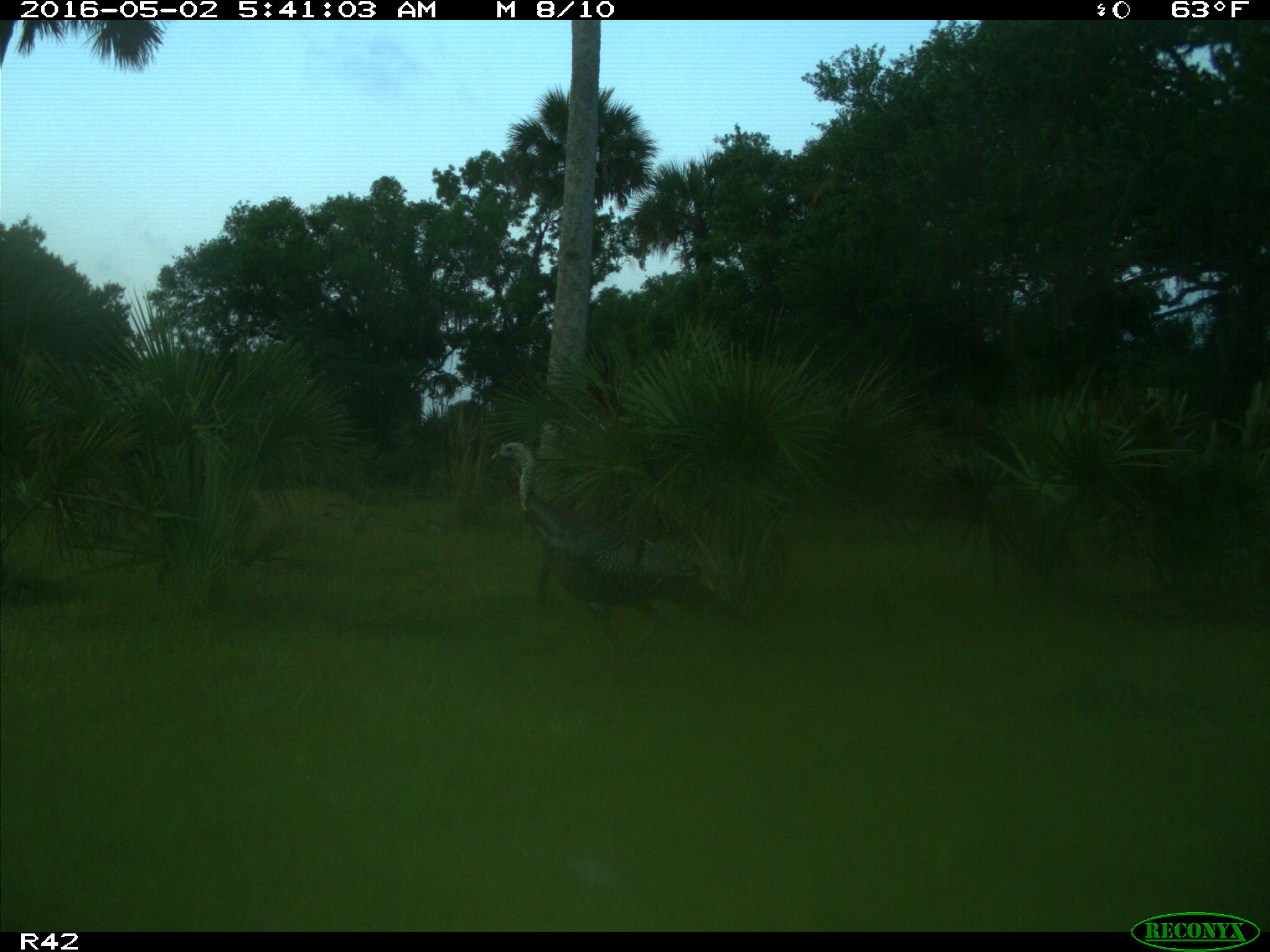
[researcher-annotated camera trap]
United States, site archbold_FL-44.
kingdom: Animalia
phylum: Chordata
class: Aves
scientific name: Aves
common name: birds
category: unidentified bird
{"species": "unidentified bird (birds) (Aves)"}